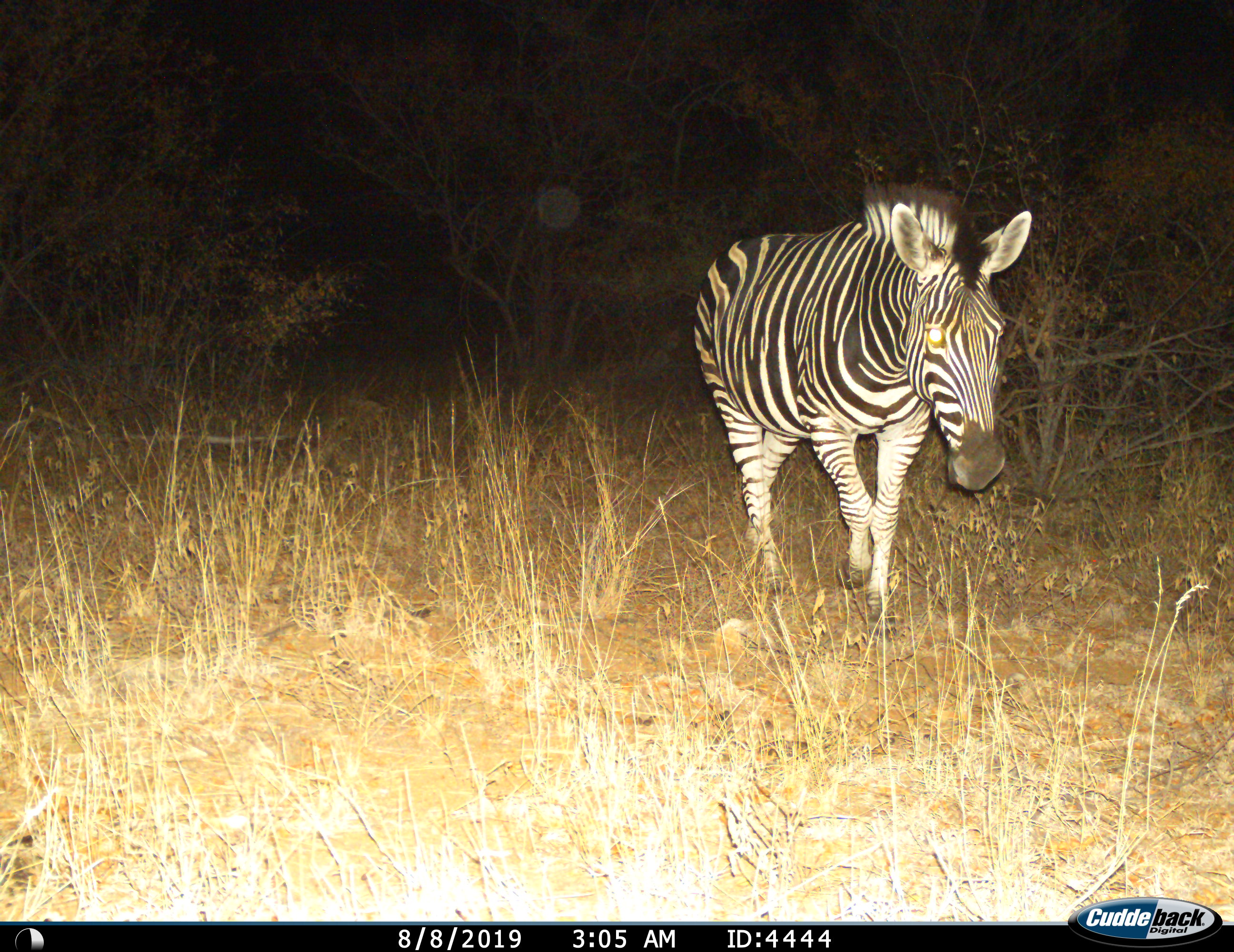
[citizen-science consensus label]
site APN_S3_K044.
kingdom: Animalia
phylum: Chordata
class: Mammalia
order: Perissodactyla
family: Equidae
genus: Equus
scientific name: Equus quagga burchellii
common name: burchell's zebra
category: zebraburchells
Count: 1.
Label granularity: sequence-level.